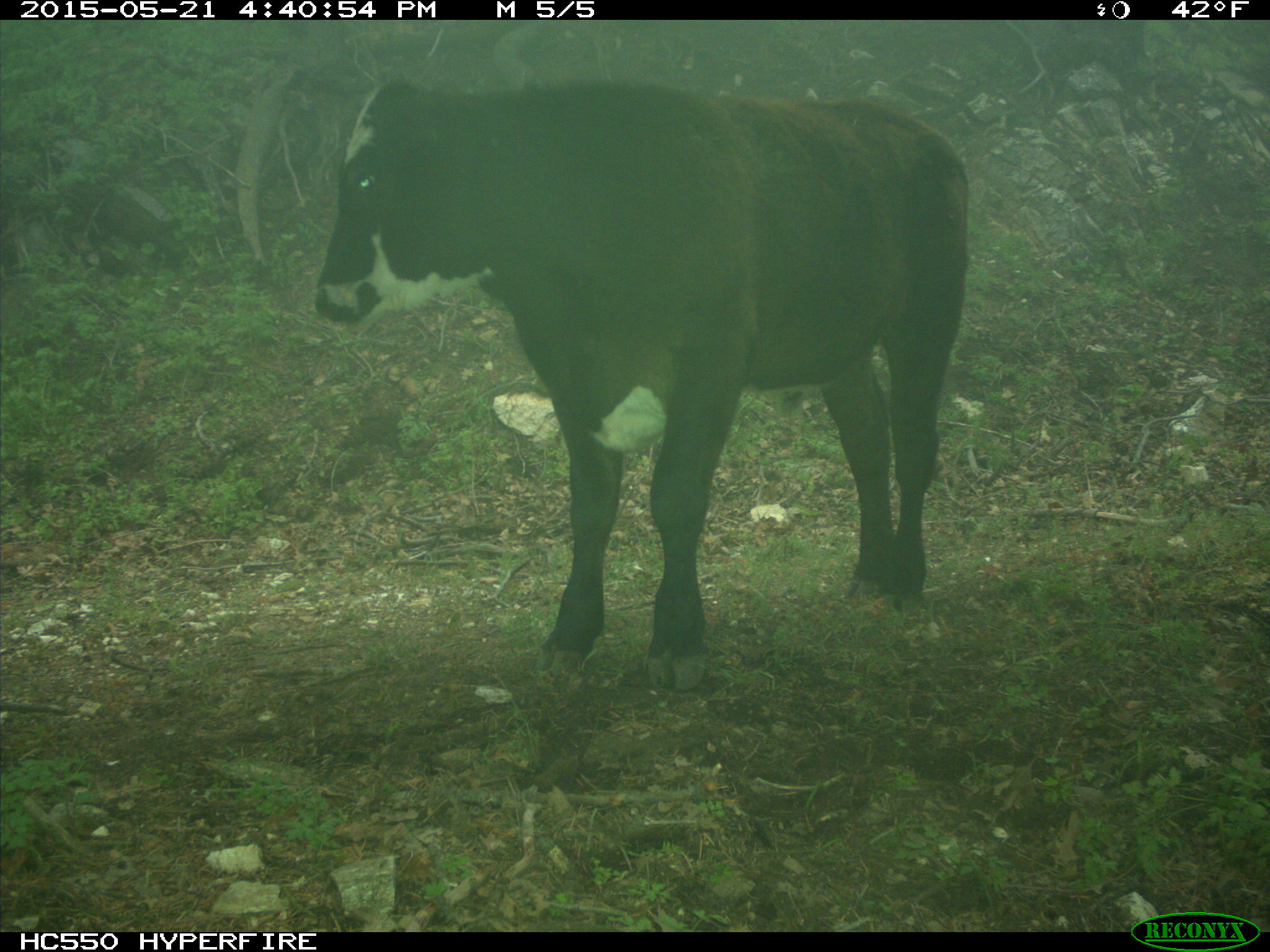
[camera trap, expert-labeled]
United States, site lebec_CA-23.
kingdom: Animalia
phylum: Chordata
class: Mammalia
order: Artiodactyla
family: Bovidae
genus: Bos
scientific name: Bos taurus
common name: domestic cow